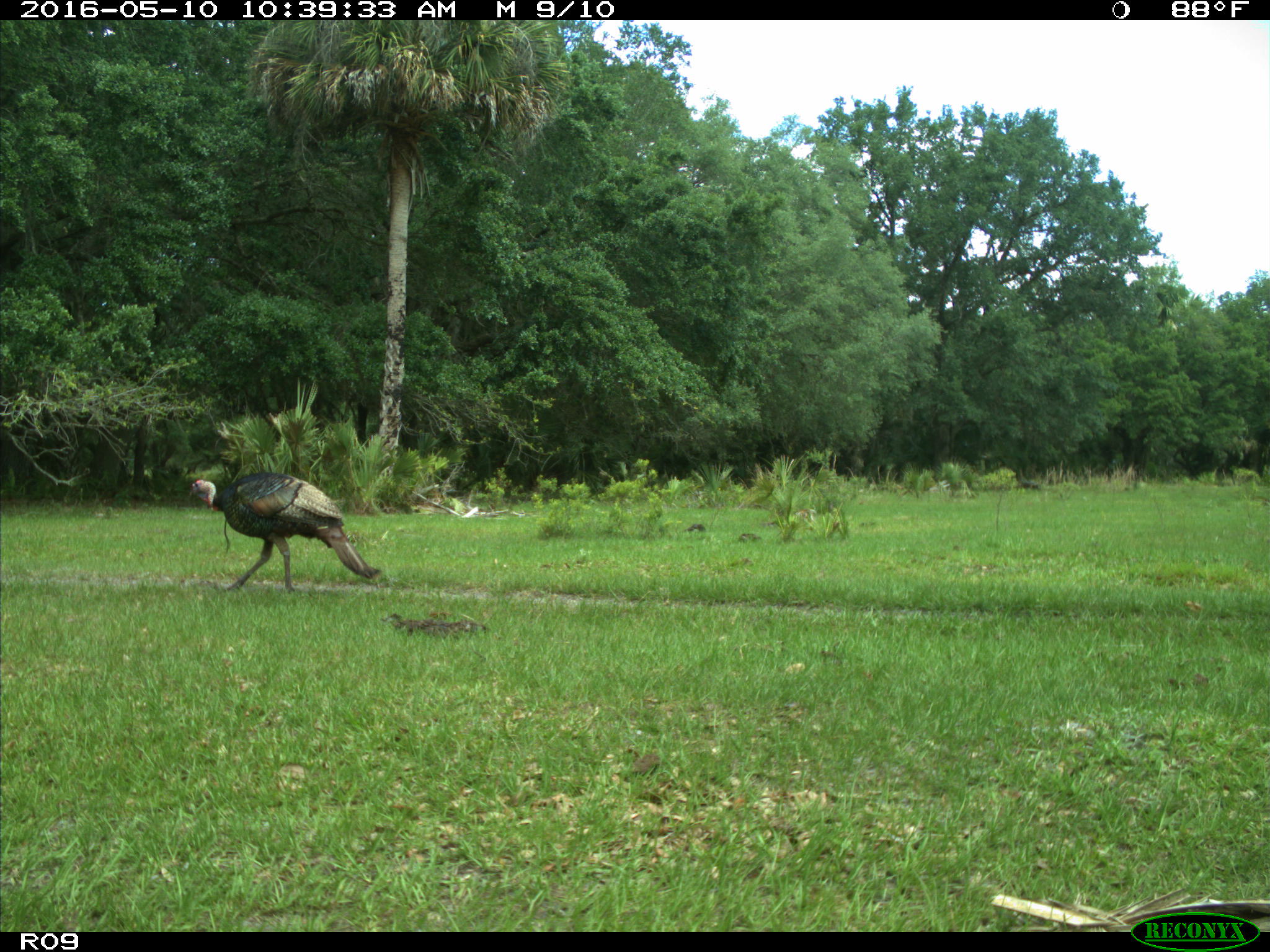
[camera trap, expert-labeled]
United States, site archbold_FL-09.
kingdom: Animalia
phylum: Chordata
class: Aves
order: Galliformes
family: Phasianidae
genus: Meleagris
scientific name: Meleagris gallopavo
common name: wild turkey